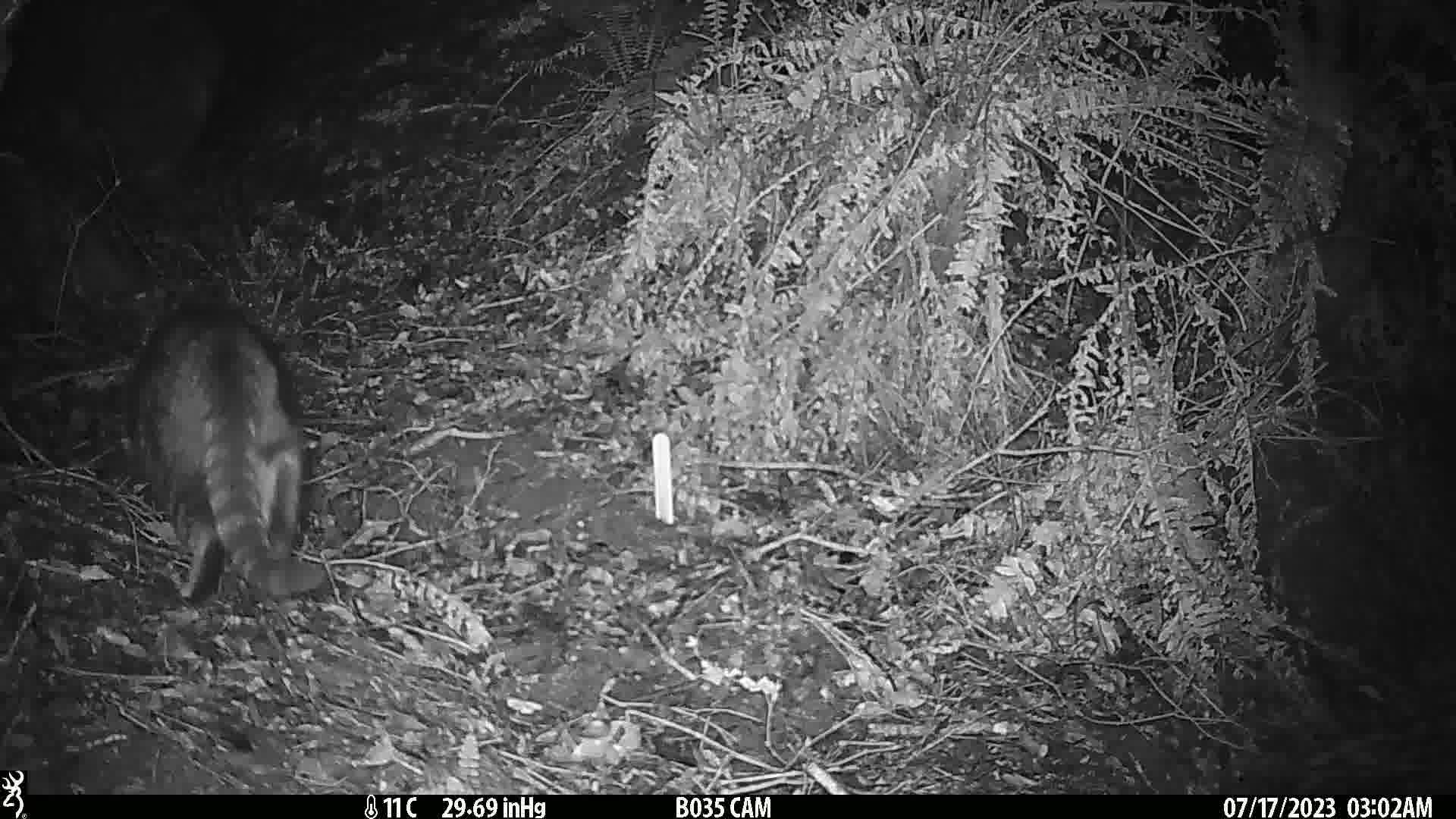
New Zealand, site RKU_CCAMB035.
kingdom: Animalia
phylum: Chordata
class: Mammalia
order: Carnivora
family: Felidae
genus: Felis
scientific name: Felis catus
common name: domestic cat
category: cat